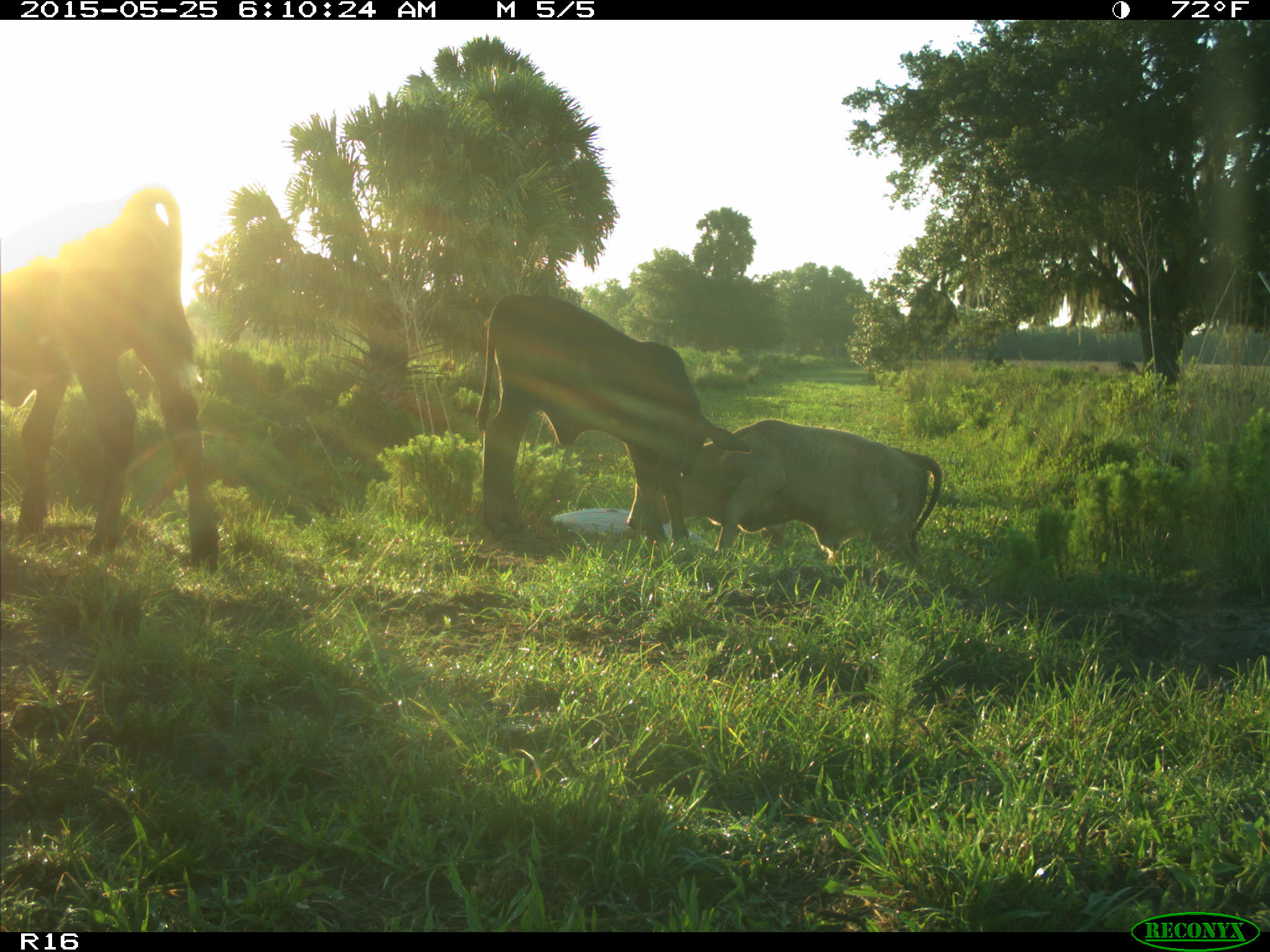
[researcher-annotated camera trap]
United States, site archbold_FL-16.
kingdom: Animalia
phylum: Chordata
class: Mammalia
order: Artiodactyla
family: Bovidae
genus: Bos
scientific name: Bos taurus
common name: domestic cow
Bos taurus (domestic cow).